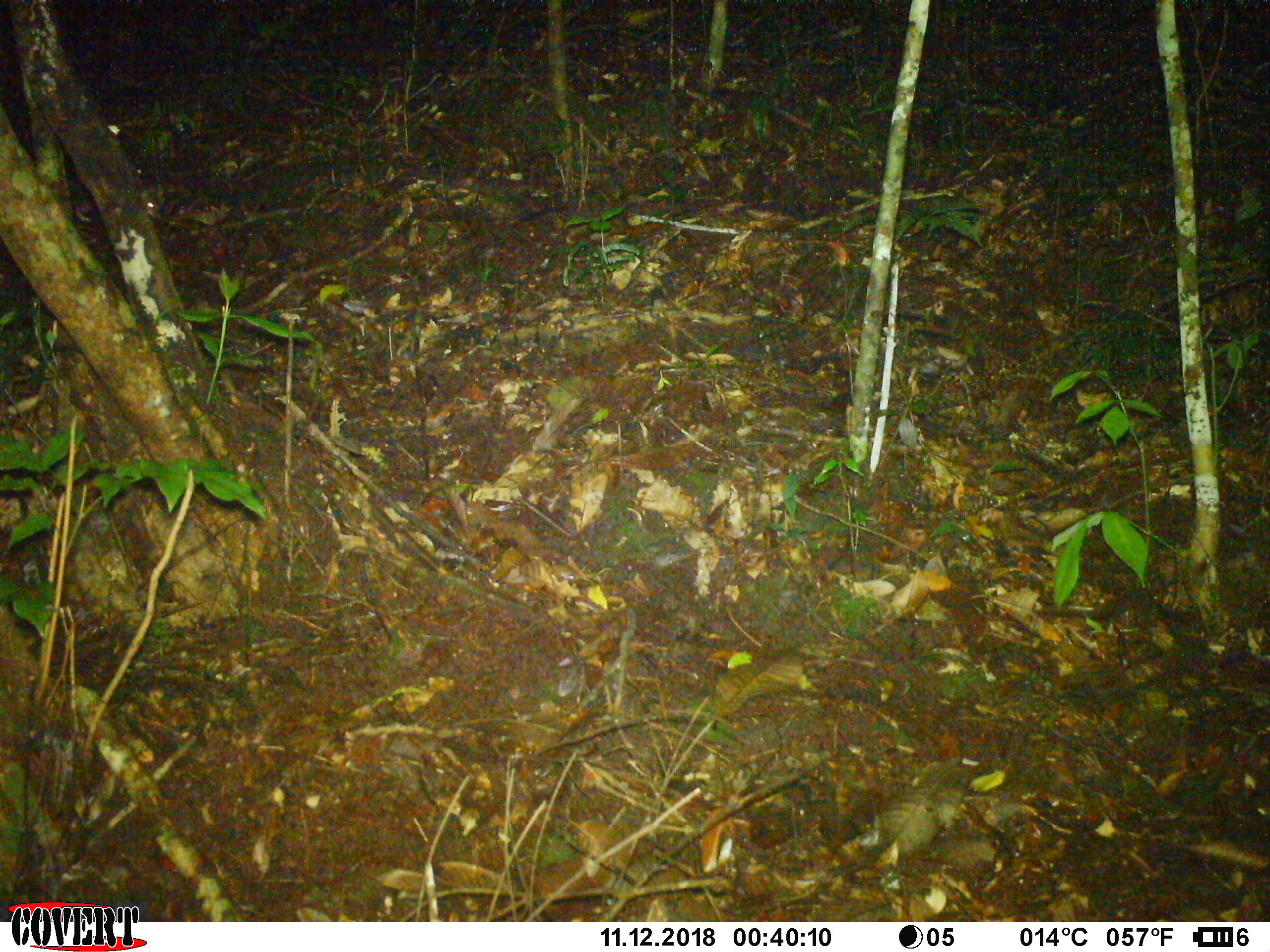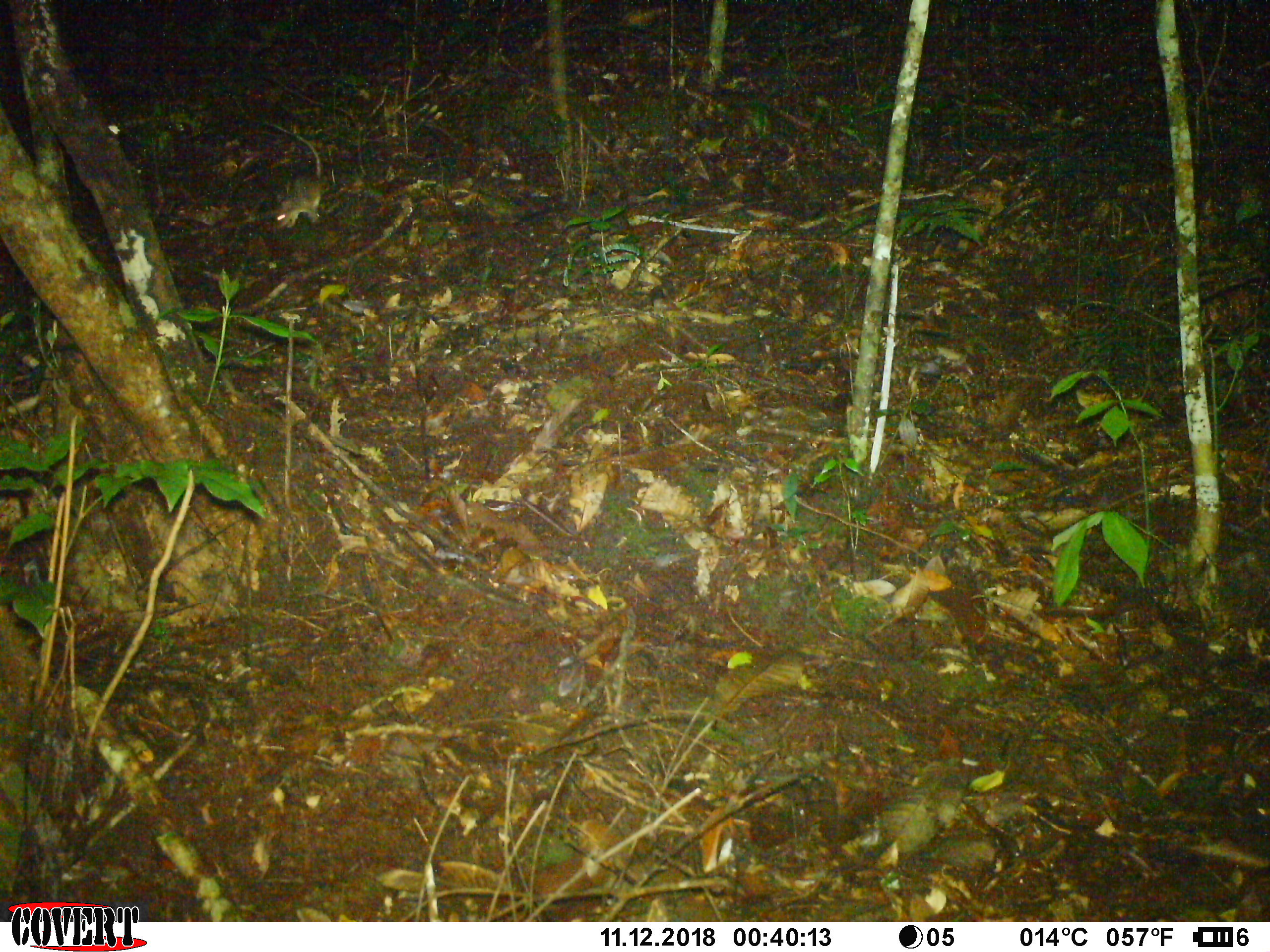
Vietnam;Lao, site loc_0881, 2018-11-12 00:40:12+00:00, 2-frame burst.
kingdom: Animalia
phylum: Chordata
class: Mammalia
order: Rodentia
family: Muridae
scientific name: Muridae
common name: old-world mice and rats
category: unidentified murid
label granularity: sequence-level